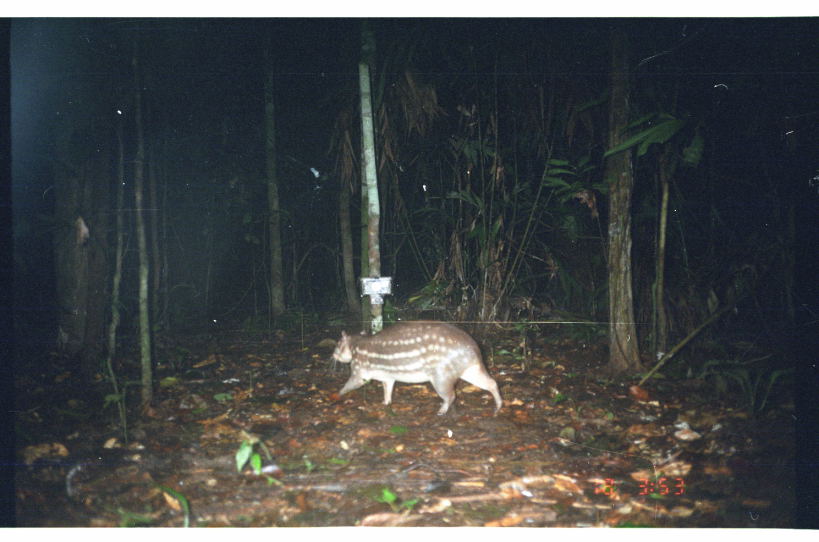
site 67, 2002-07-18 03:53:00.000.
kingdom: Animalia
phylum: Chordata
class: Mammalia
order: Rodentia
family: Cuniculidae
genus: Cuniculus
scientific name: Cuniculus paca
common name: spotted paca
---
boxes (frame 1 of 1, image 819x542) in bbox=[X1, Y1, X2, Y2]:
cuniculus paca: bbox=[328, 321, 504, 418]